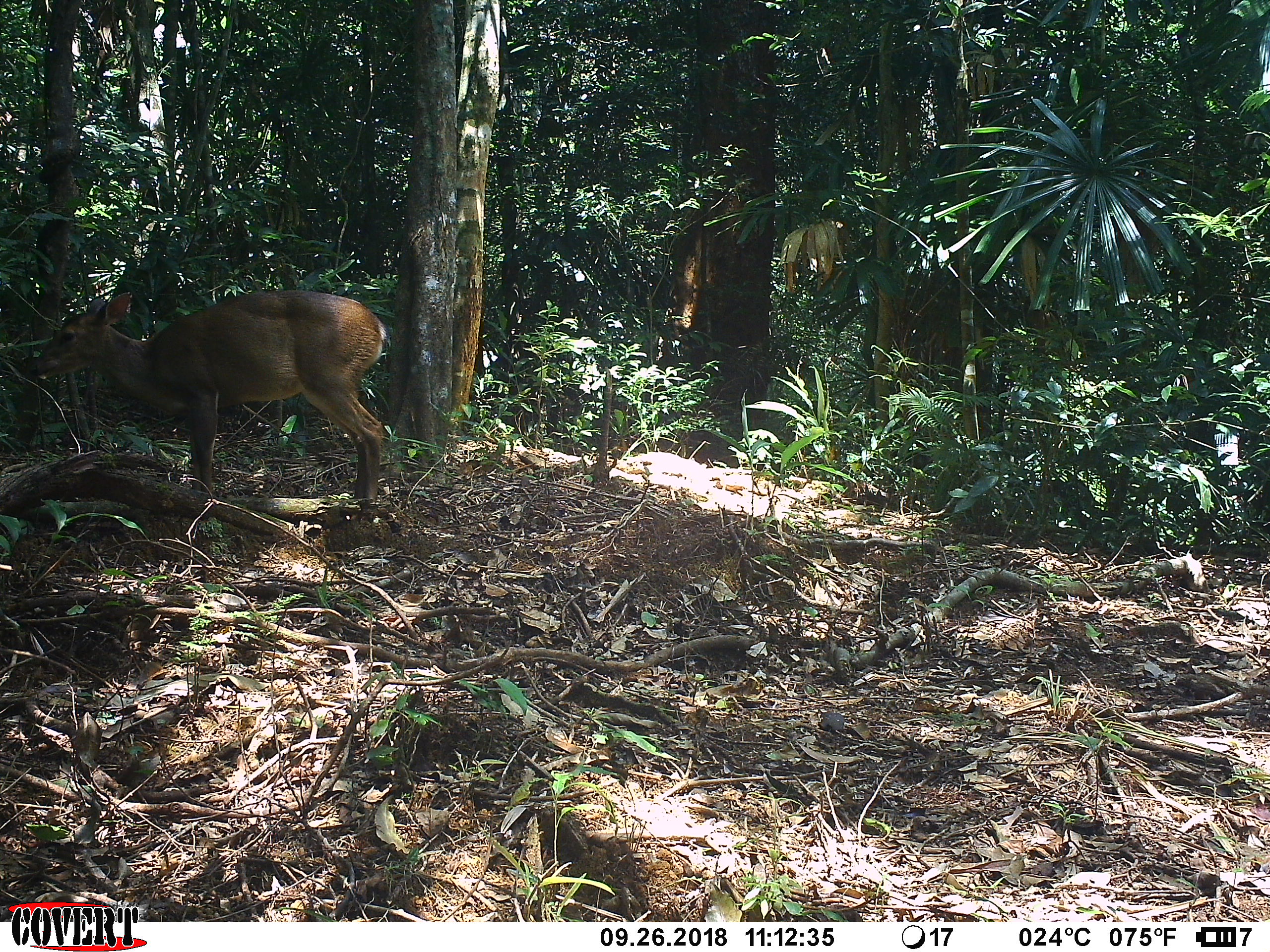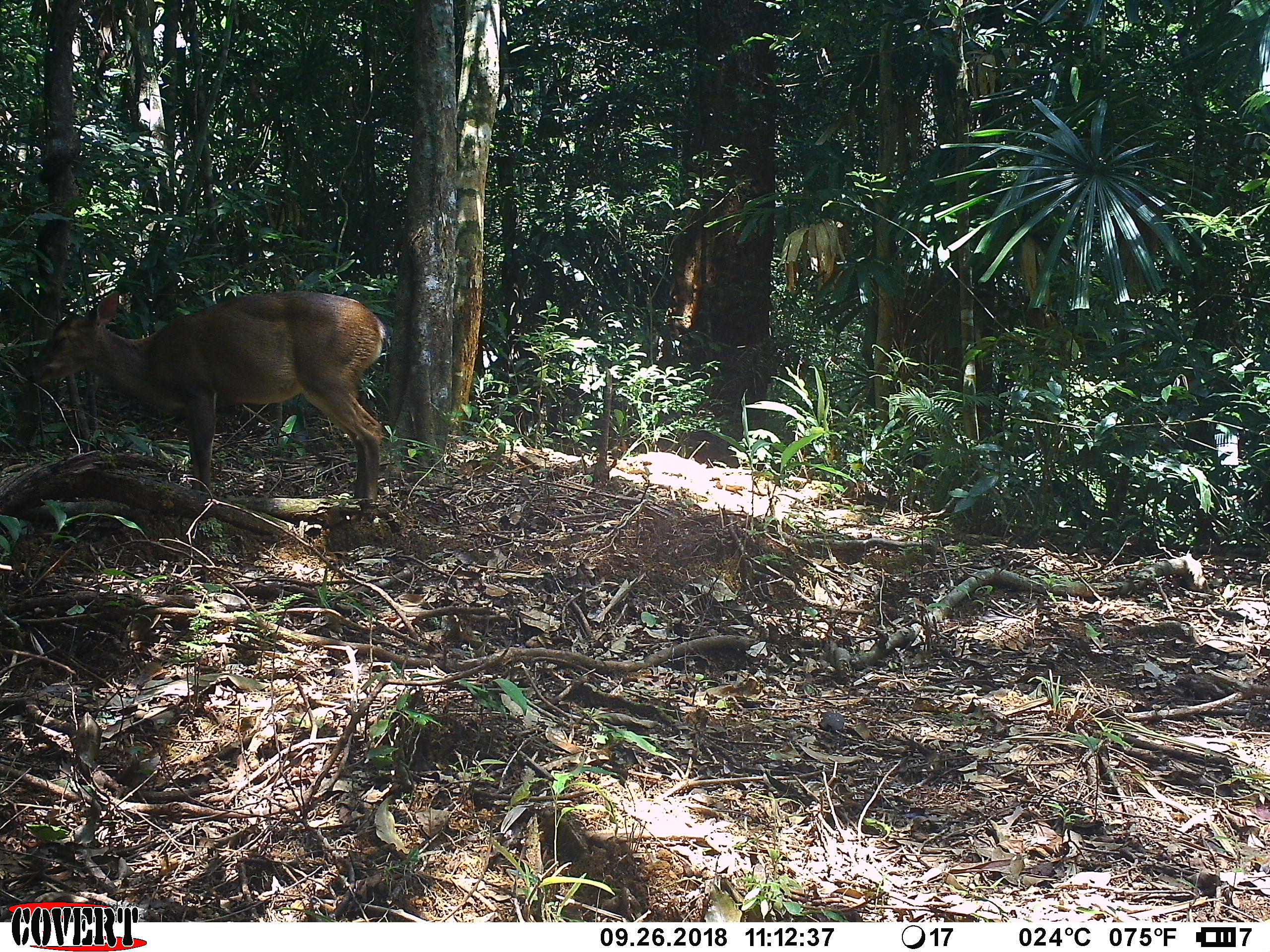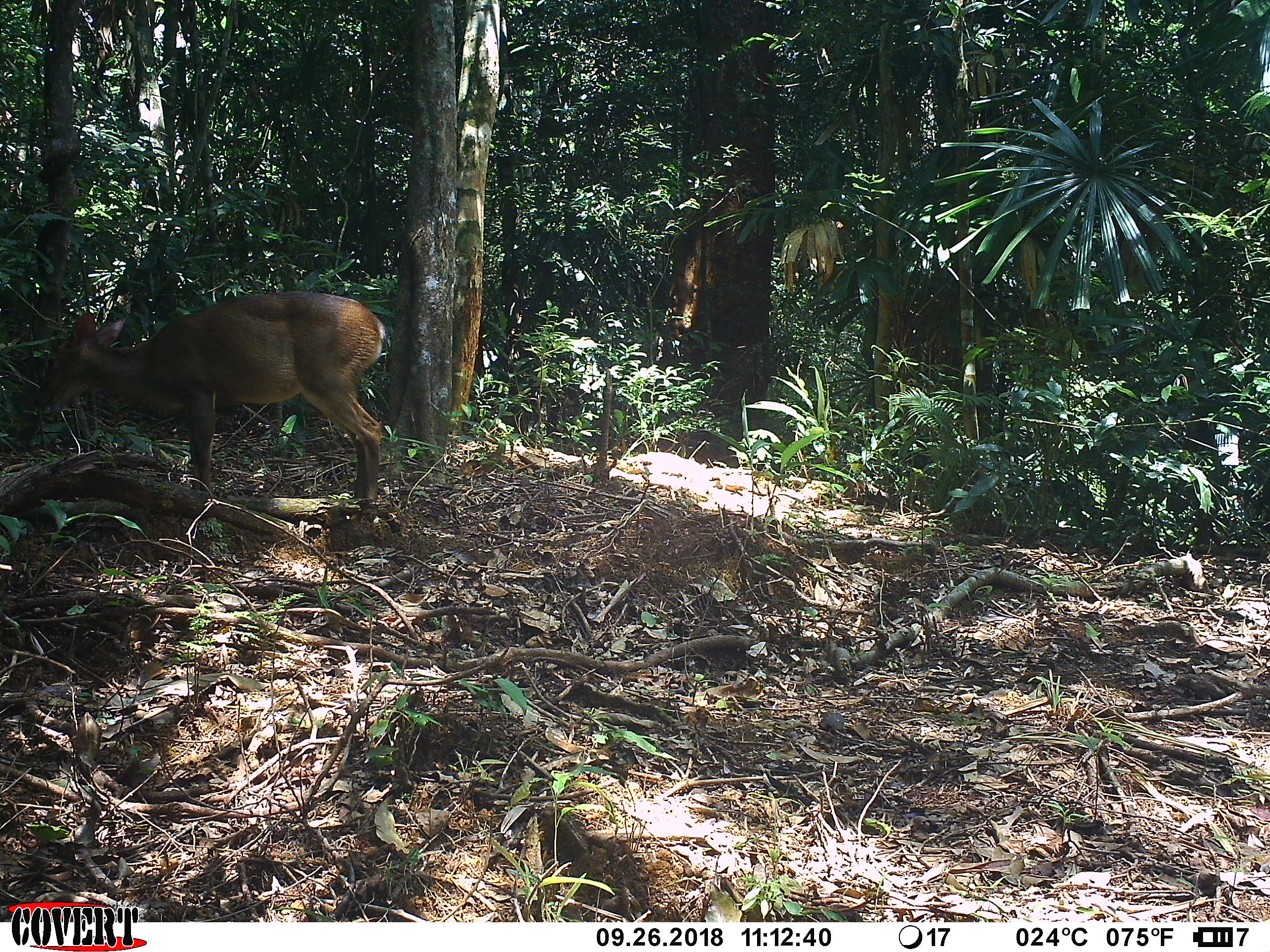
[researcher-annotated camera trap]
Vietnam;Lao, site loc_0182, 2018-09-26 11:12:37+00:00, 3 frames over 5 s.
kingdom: Animalia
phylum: Chordata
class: Mammalia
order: Artiodactyla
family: Cervidae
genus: Muntiacus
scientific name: Muntiacus vuquangensis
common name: large-antlered muntjac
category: large antlered muntjac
Large antlered muntjac (large-antlered muntjac) (Muntiacus vuquangensis). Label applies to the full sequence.